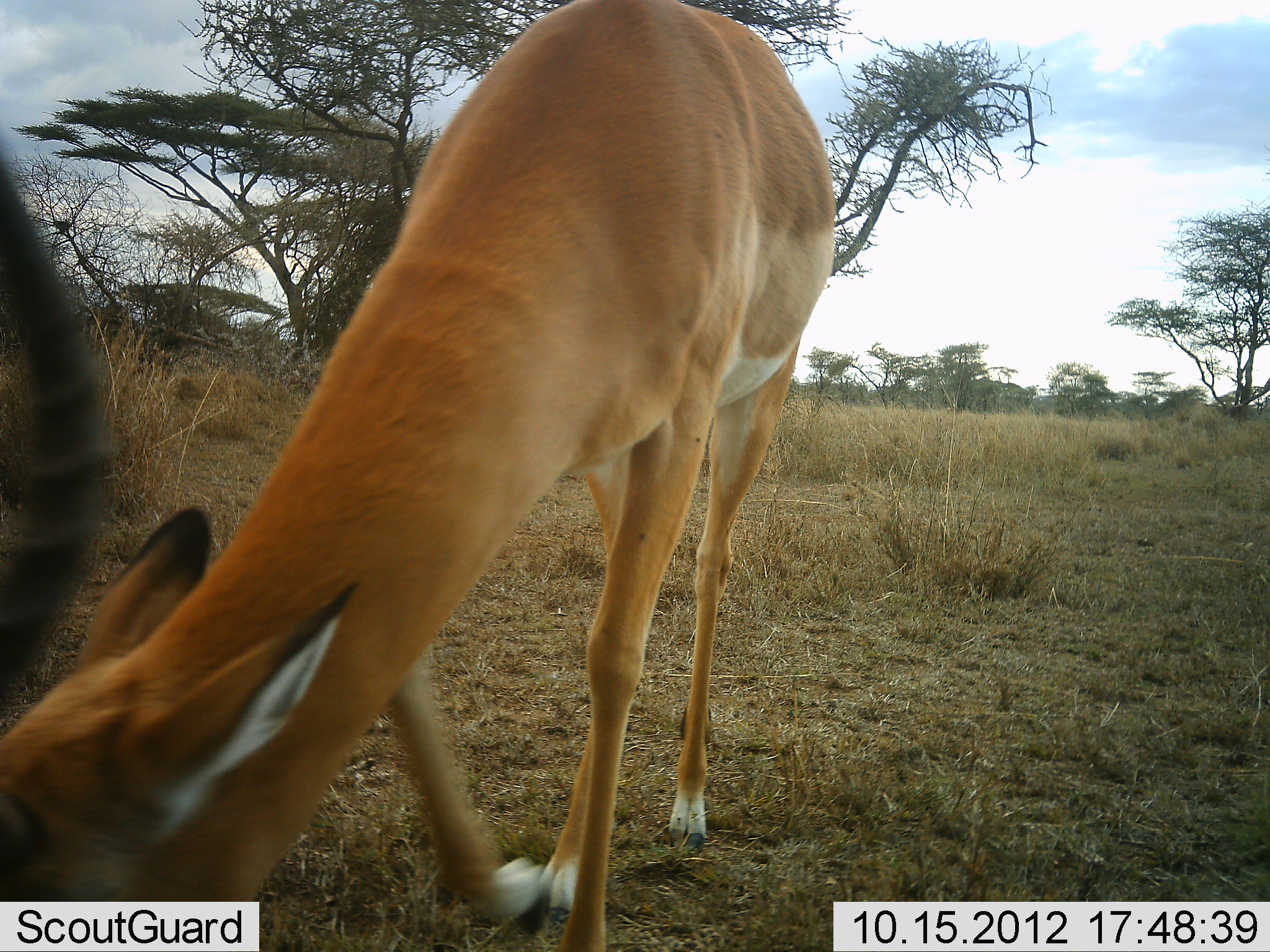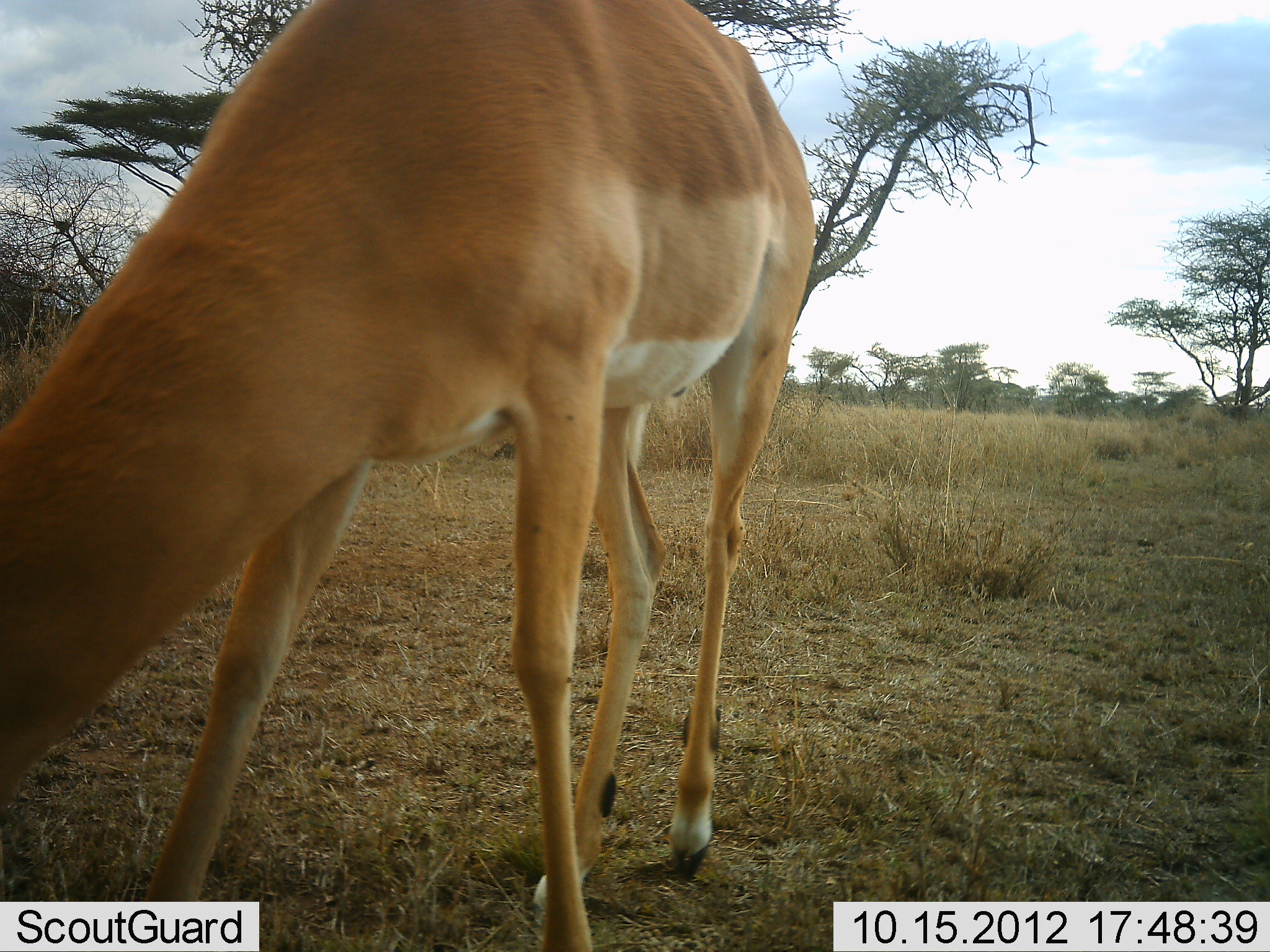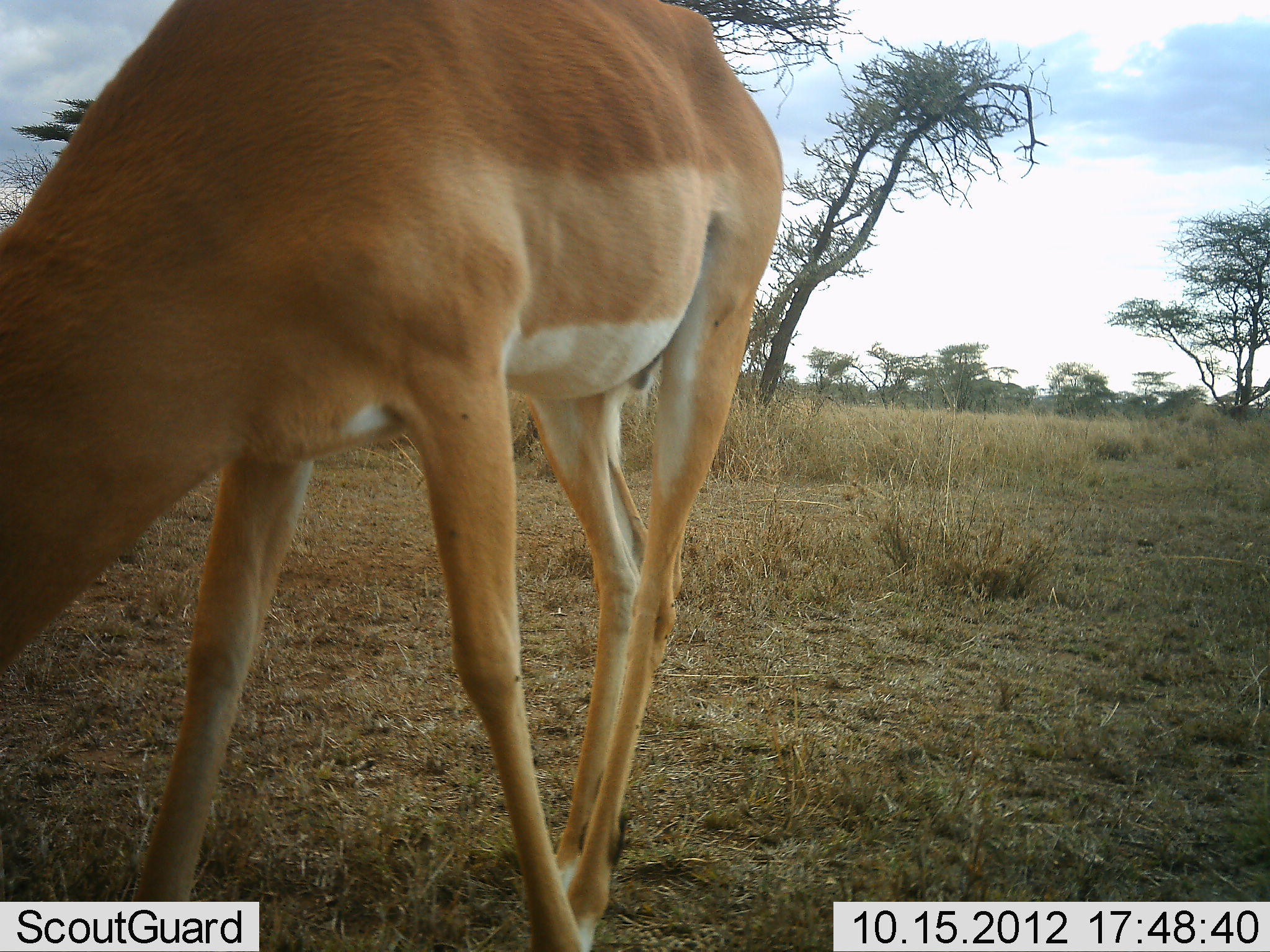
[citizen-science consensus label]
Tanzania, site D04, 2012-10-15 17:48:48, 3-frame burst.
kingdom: Animalia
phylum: Chordata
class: Mammalia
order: Artiodactyla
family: Bovidae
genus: Aepyceros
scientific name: Aepyceros melampus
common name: impala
Impala (Aepyceros melampus), count 1. Behavior (volunteer vote fractions): standing 30%, resting 0%, moving 20%, interacting 0%. Young present (vote fraction): 0%. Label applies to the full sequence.